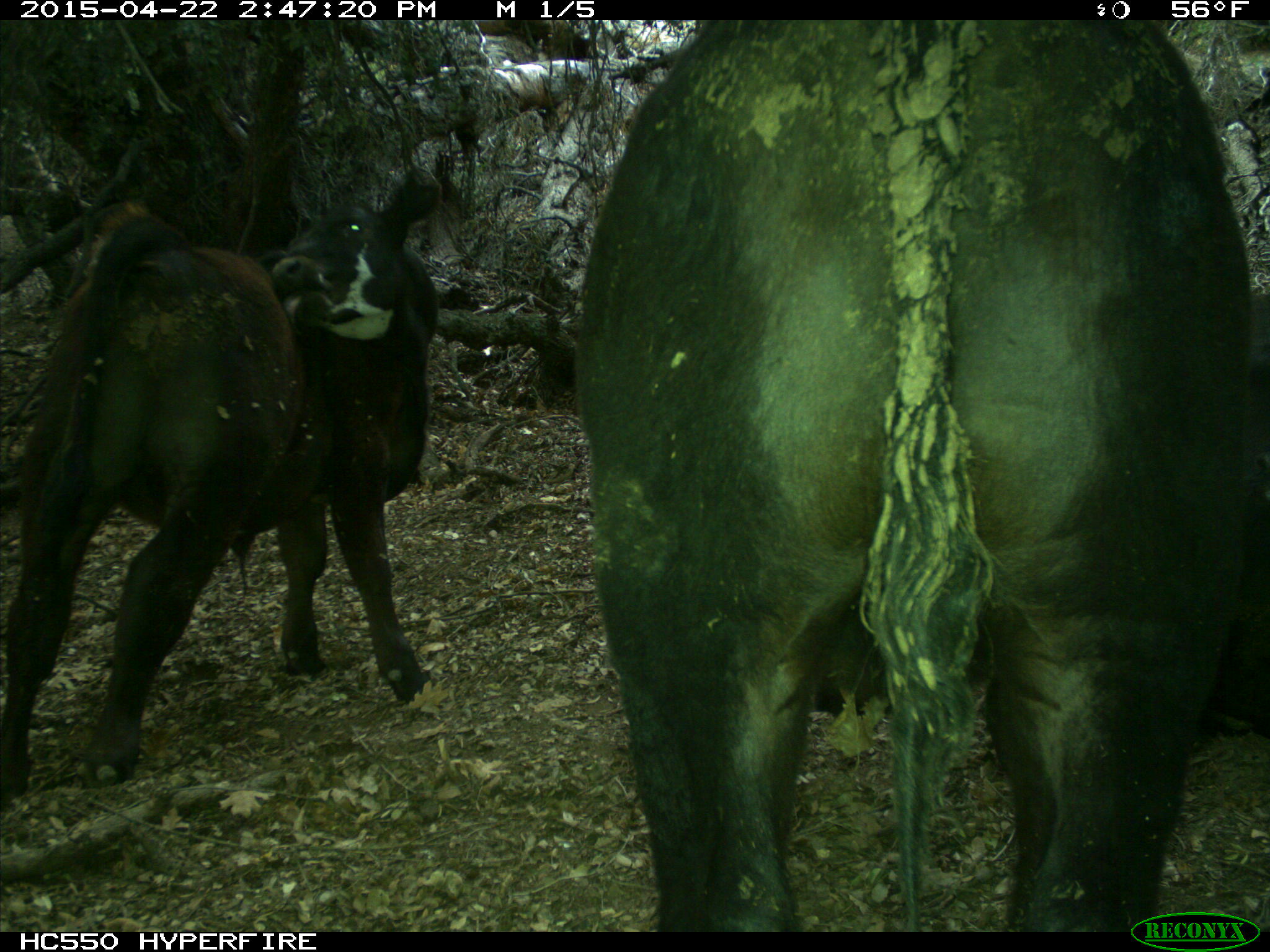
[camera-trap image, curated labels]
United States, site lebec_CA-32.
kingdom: Animalia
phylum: Chordata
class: Mammalia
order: Artiodactyla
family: Bovidae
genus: Bos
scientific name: Bos taurus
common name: domestic cow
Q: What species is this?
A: Bos taurus (domestic cow).